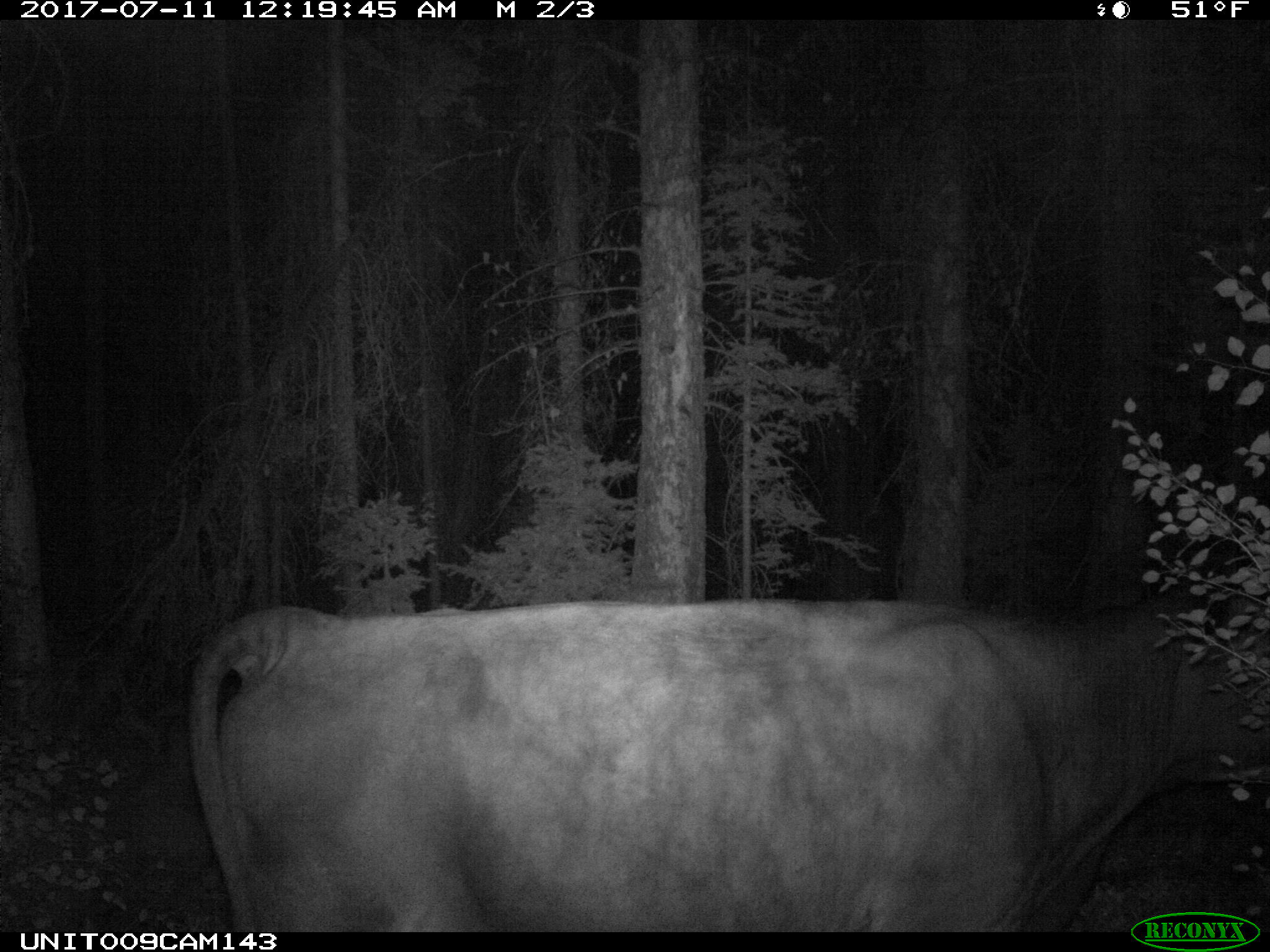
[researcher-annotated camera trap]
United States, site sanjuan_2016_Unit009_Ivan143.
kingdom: Animalia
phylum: Chordata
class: Mammalia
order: Artiodactyla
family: Bovidae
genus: Bos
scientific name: Bos taurus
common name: domestic cow